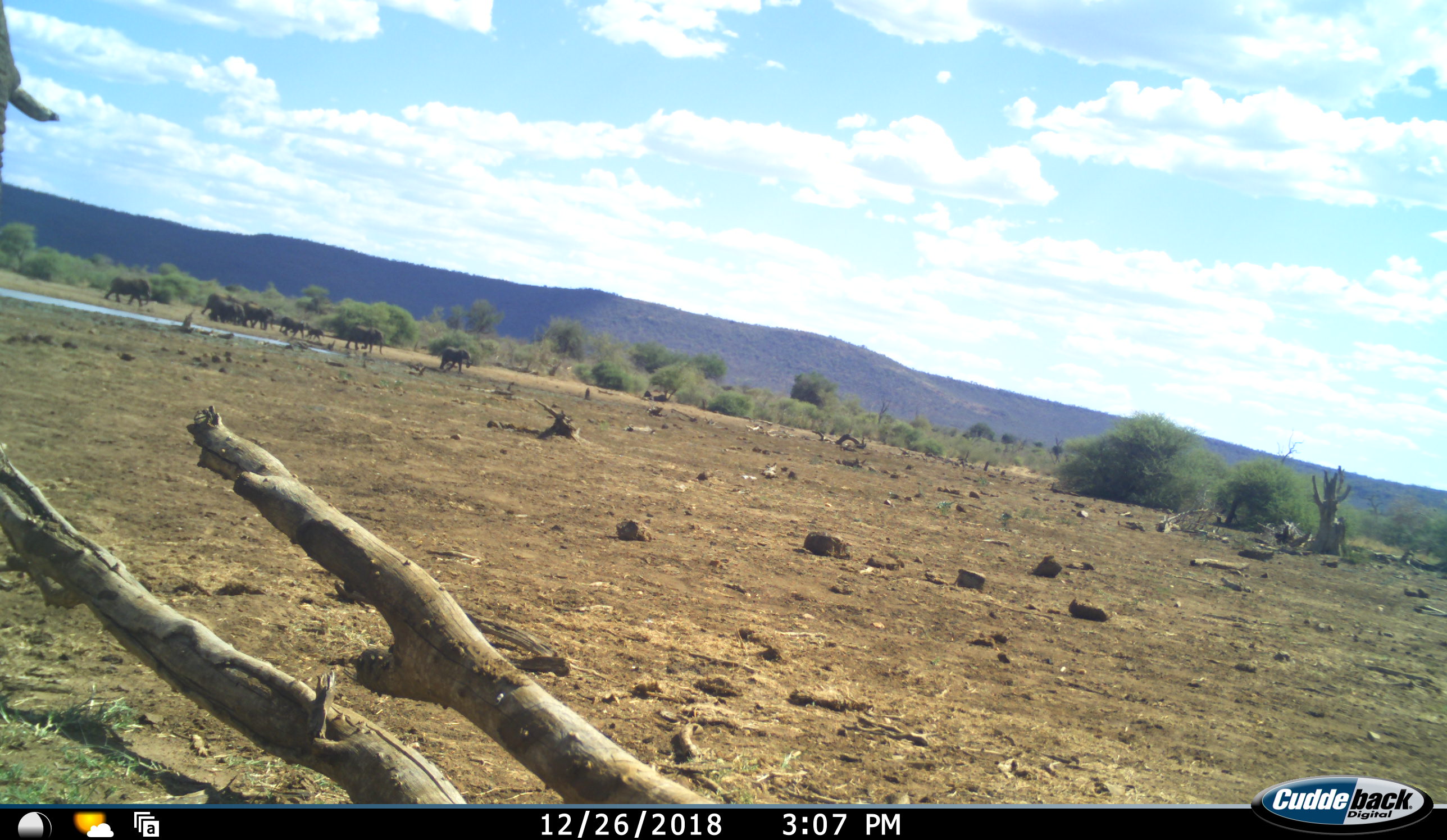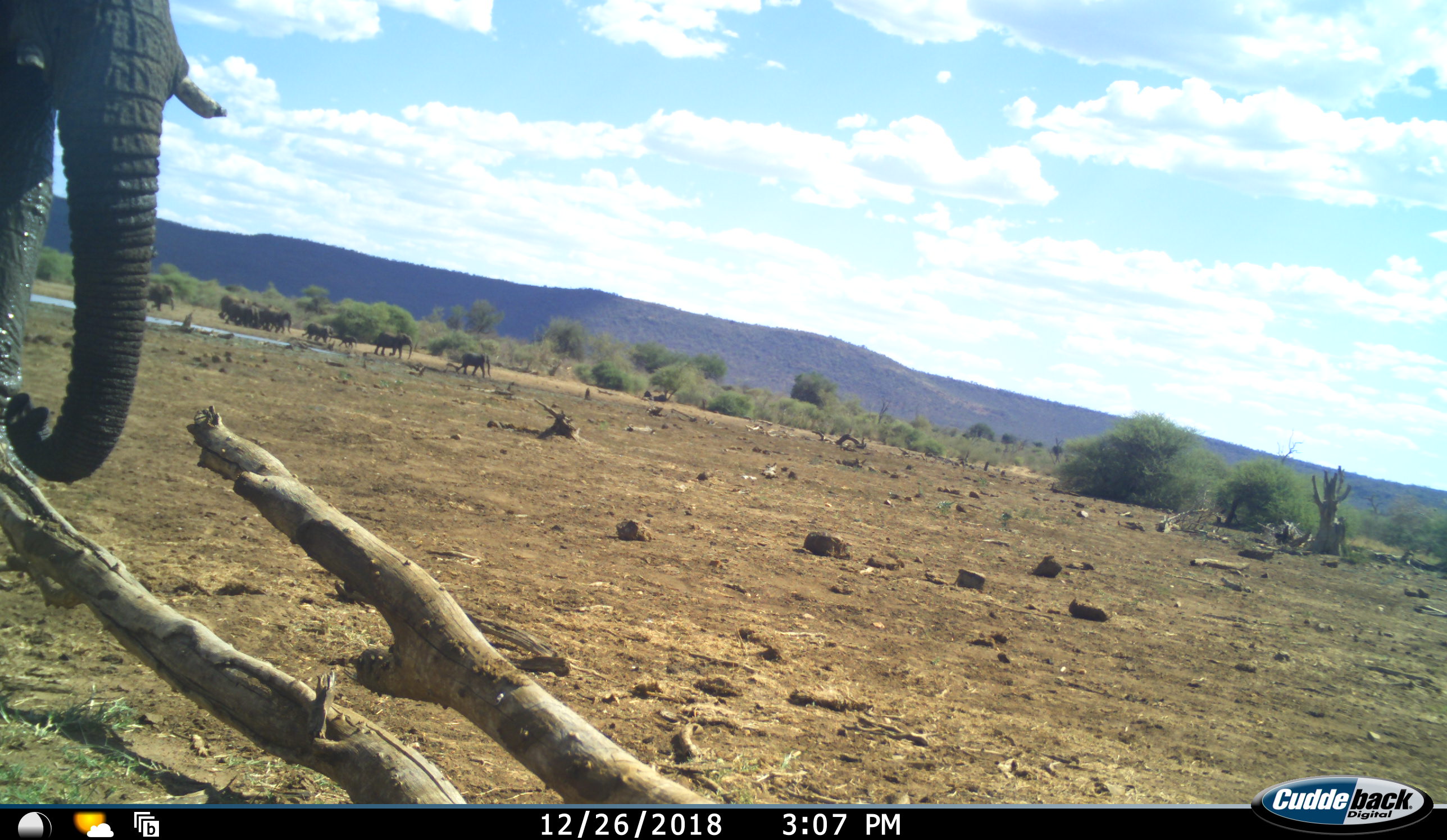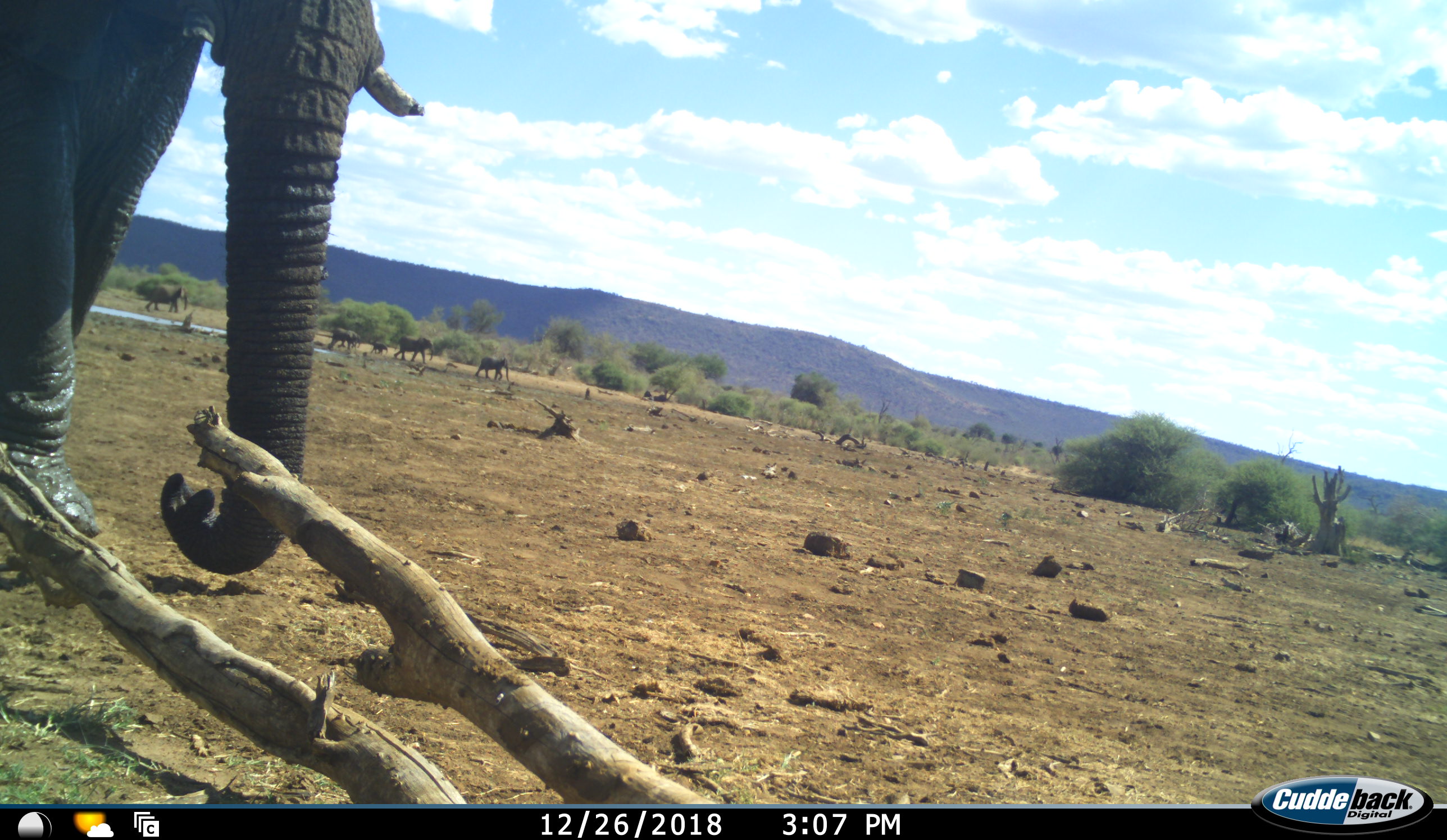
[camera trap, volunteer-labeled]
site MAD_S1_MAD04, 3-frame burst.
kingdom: Animalia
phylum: Chordata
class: Mammalia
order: Proboscidea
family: Elephantidae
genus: Loxodonta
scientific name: Loxodonta africana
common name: african bush elephant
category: elephant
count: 11-50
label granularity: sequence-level